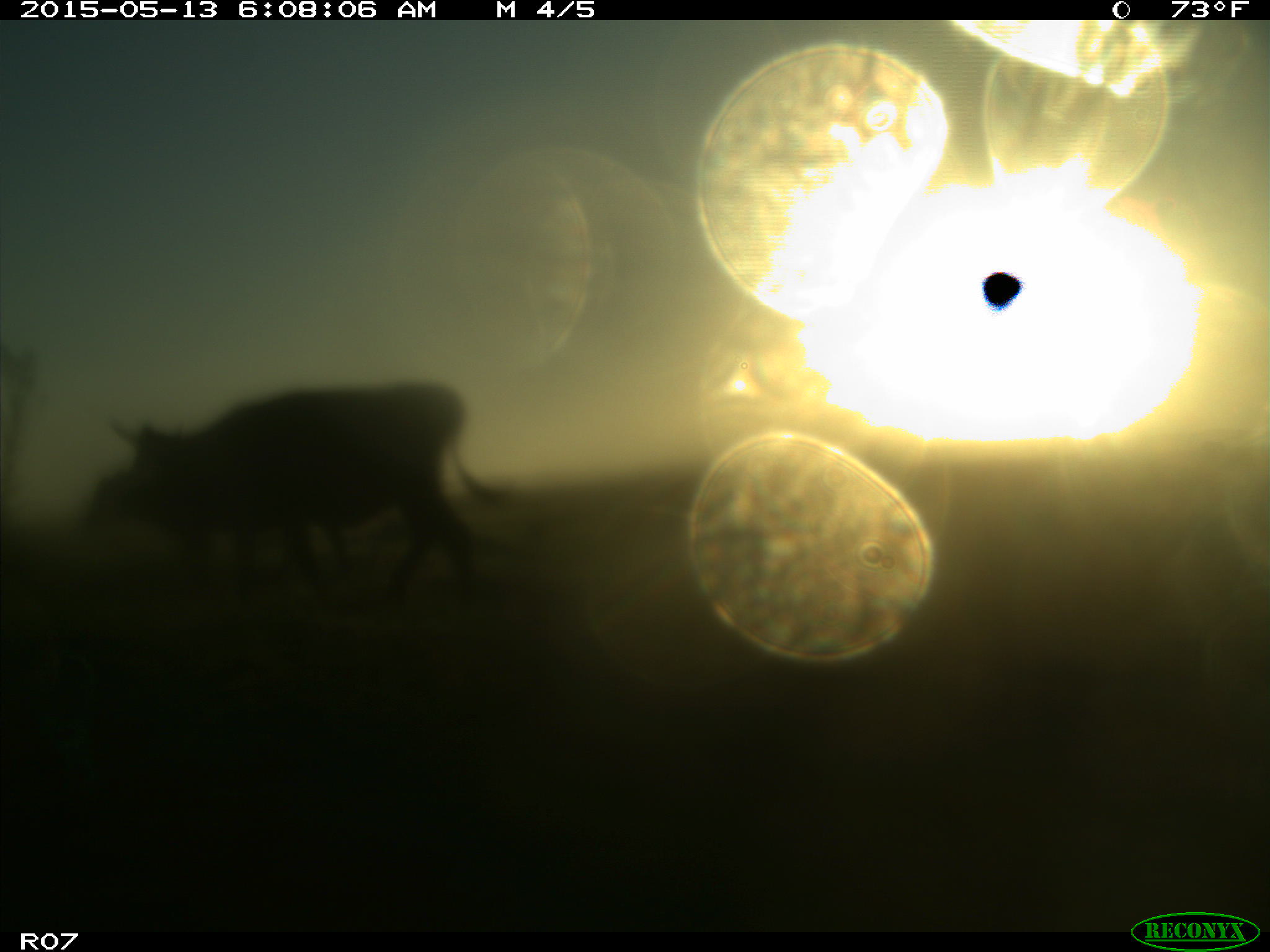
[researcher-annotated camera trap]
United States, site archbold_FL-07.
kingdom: Animalia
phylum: Chordata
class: Mammalia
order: Artiodactyla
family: Bovidae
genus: Bos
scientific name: Bos taurus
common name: domestic cow